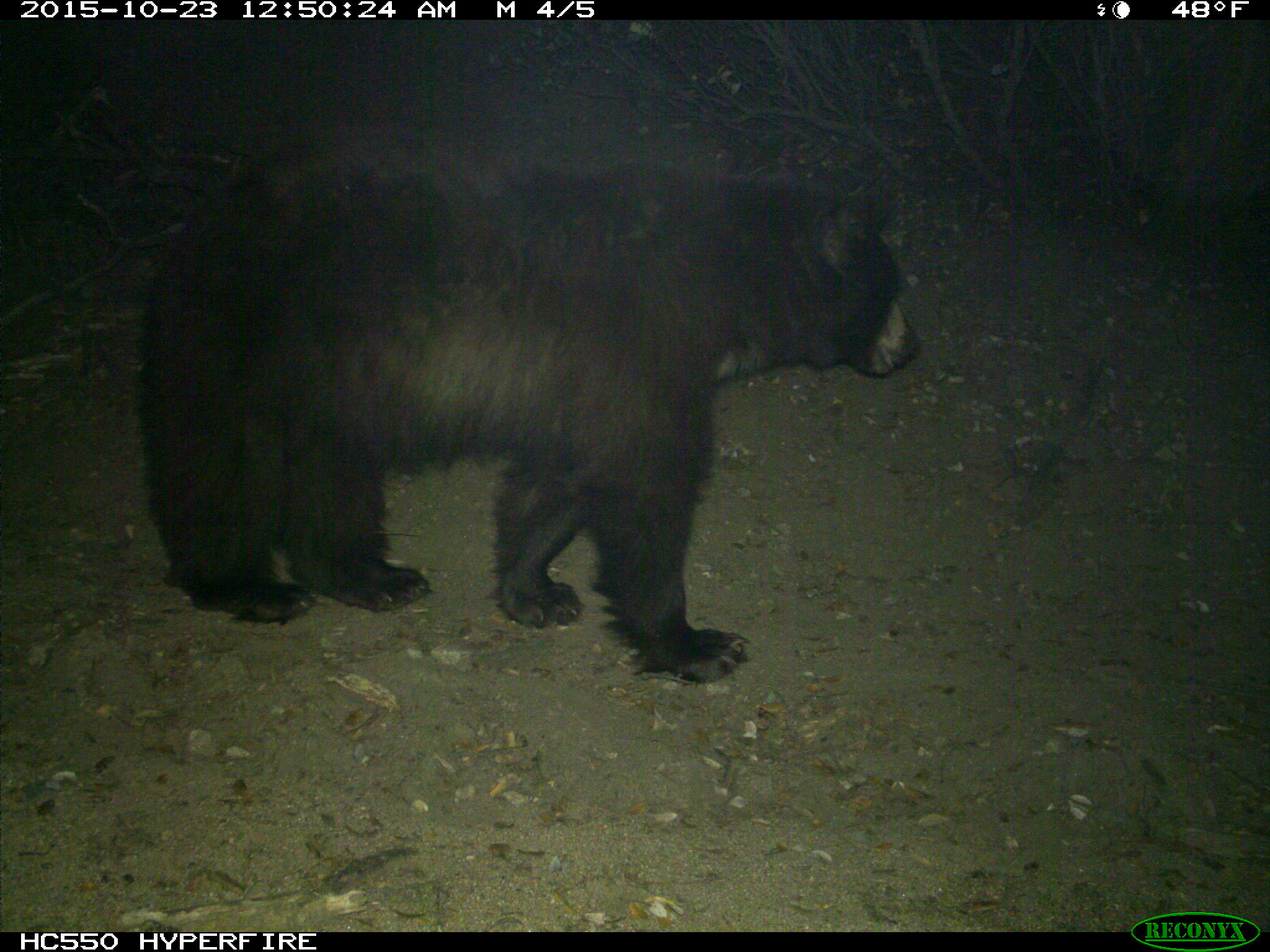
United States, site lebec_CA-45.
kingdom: Animalia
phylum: Chordata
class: Mammalia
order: Carnivora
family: Ursidae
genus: Ursus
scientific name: Ursus americanus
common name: american black bear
Ursus americanus (american black bear).